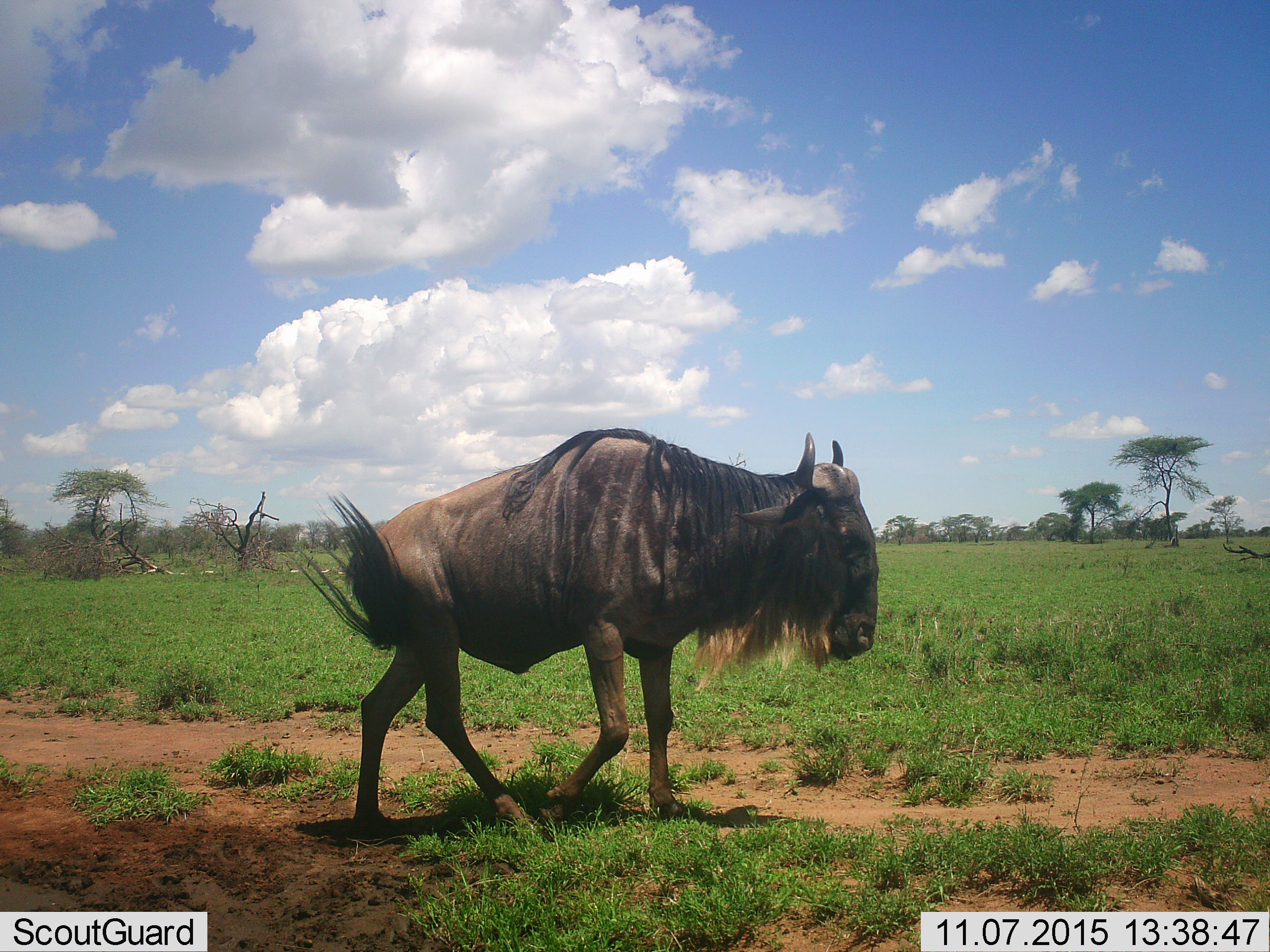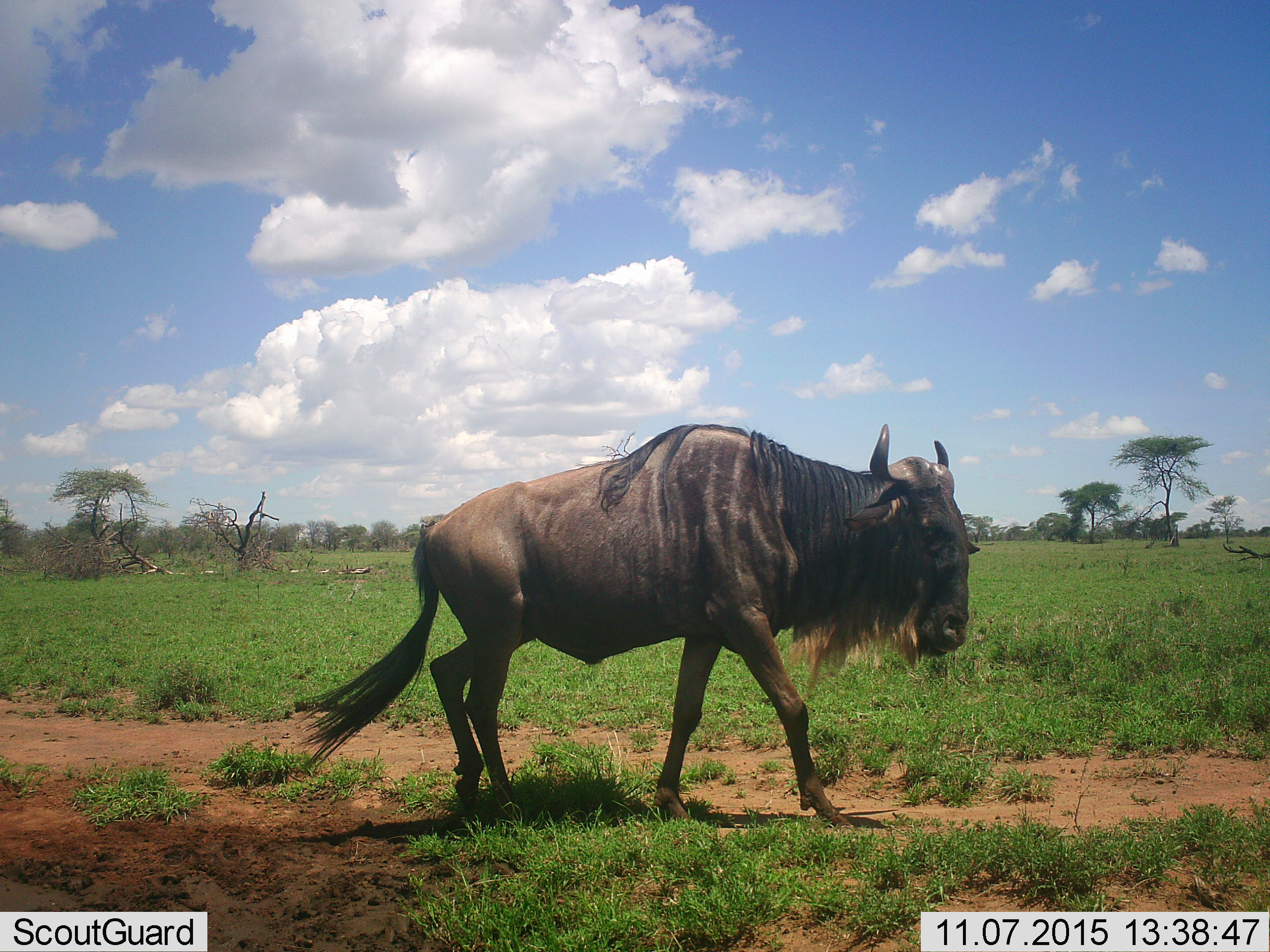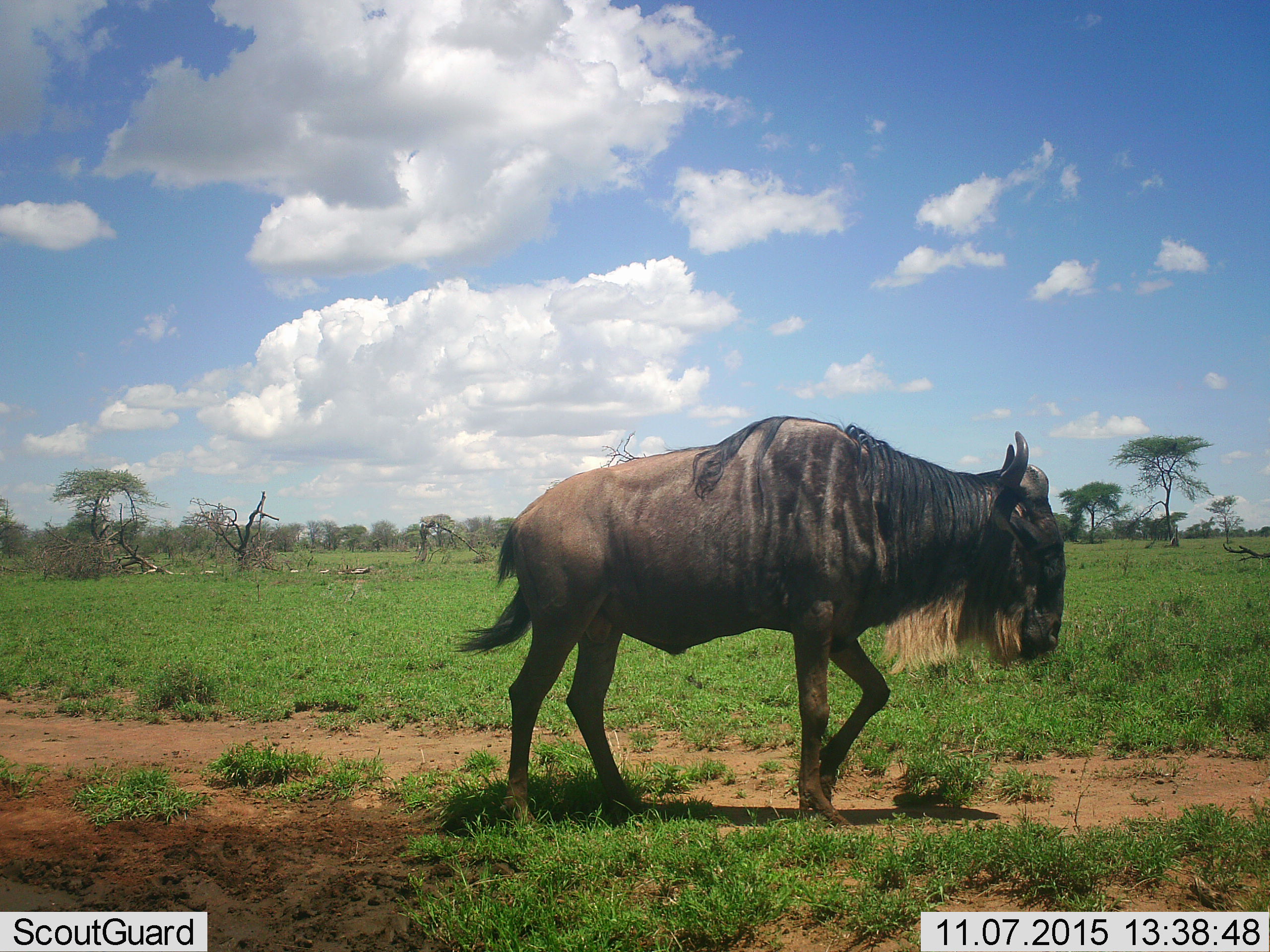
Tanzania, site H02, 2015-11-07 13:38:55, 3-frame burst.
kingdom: Animalia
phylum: Chordata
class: Mammalia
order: Artiodactyla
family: Bovidae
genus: Connochaetes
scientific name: Connochaetes taurinus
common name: blue wildebeest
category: wildebeest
Wildebeest (blue wildebeest) (Connochaetes taurinus), count 1. Behavior (volunteer vote fractions): standing 30%, resting 0%, moving 100%, interacting 0%. Young present (vote fraction): 0%. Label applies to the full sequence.